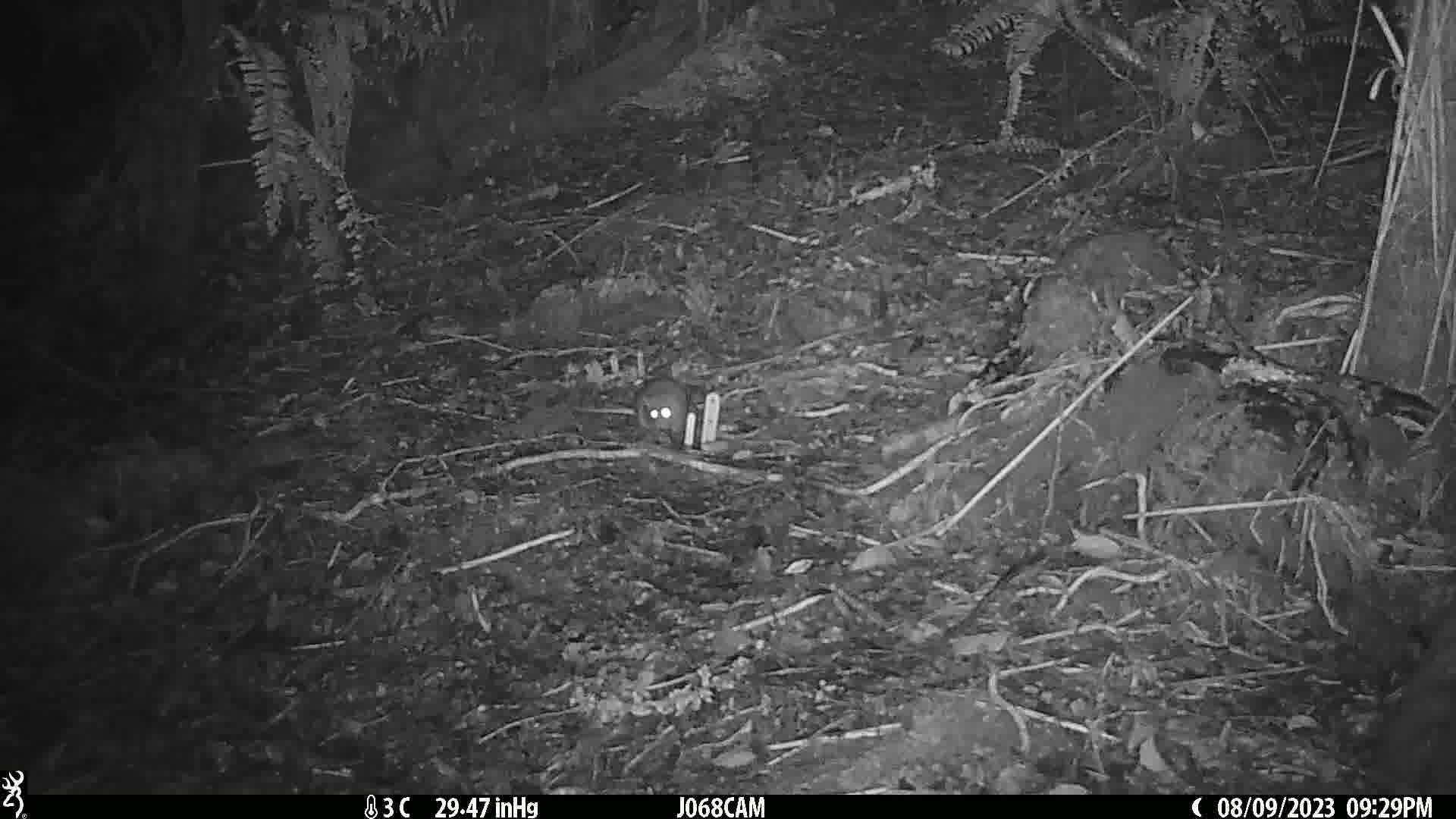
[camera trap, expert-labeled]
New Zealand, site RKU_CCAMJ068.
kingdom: Animalia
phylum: Chordata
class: Mammalia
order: Rodentia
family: Muridae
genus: Rattus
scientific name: Rattus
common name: rat